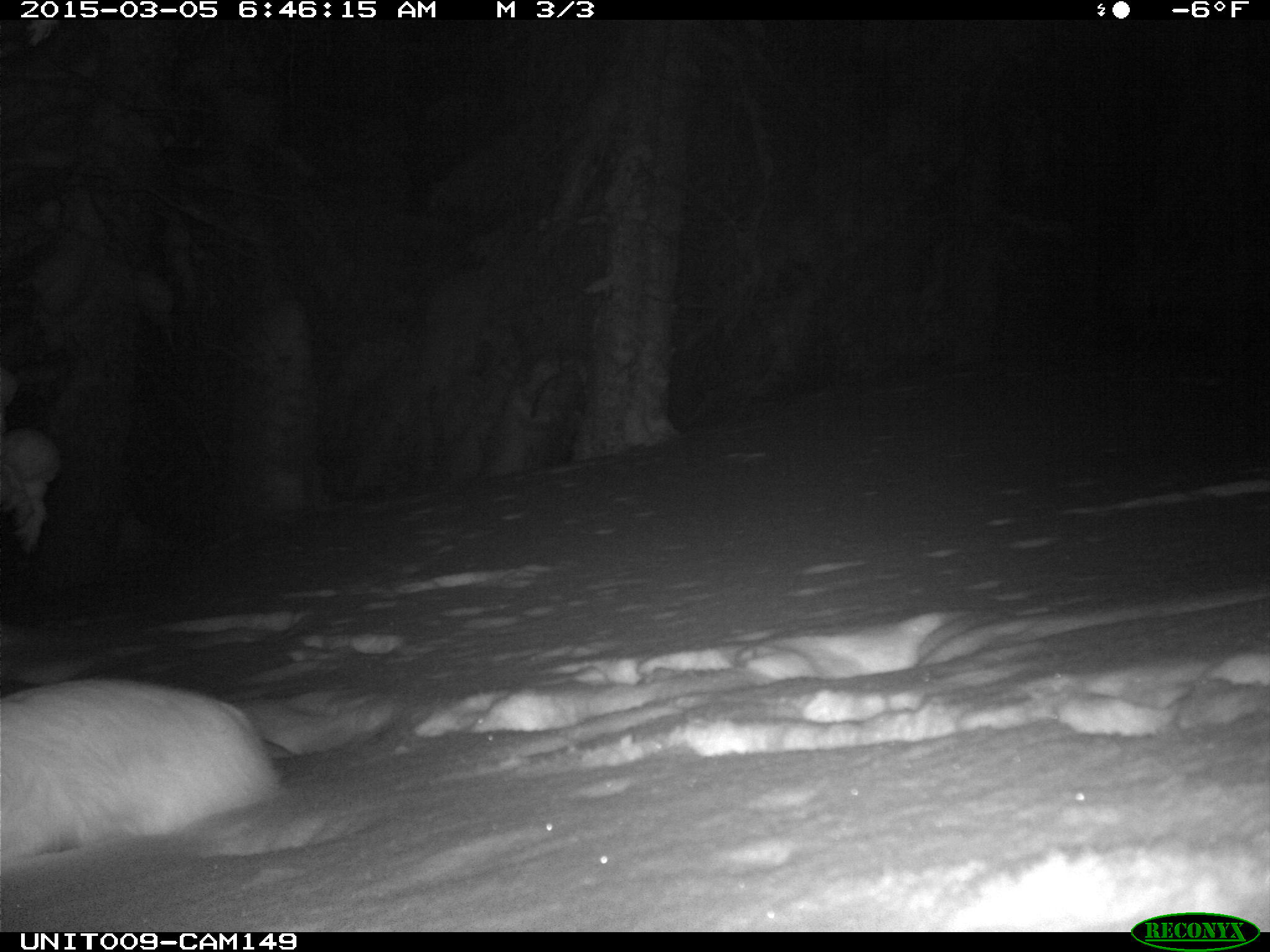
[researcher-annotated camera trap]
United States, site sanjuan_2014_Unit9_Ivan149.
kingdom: Animalia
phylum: Chordata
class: Mammalia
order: Lagomorpha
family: Leporidae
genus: Lepus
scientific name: Lepus americanus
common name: snowshoe hare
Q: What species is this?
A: Lepus americanus (snowshoe hare).